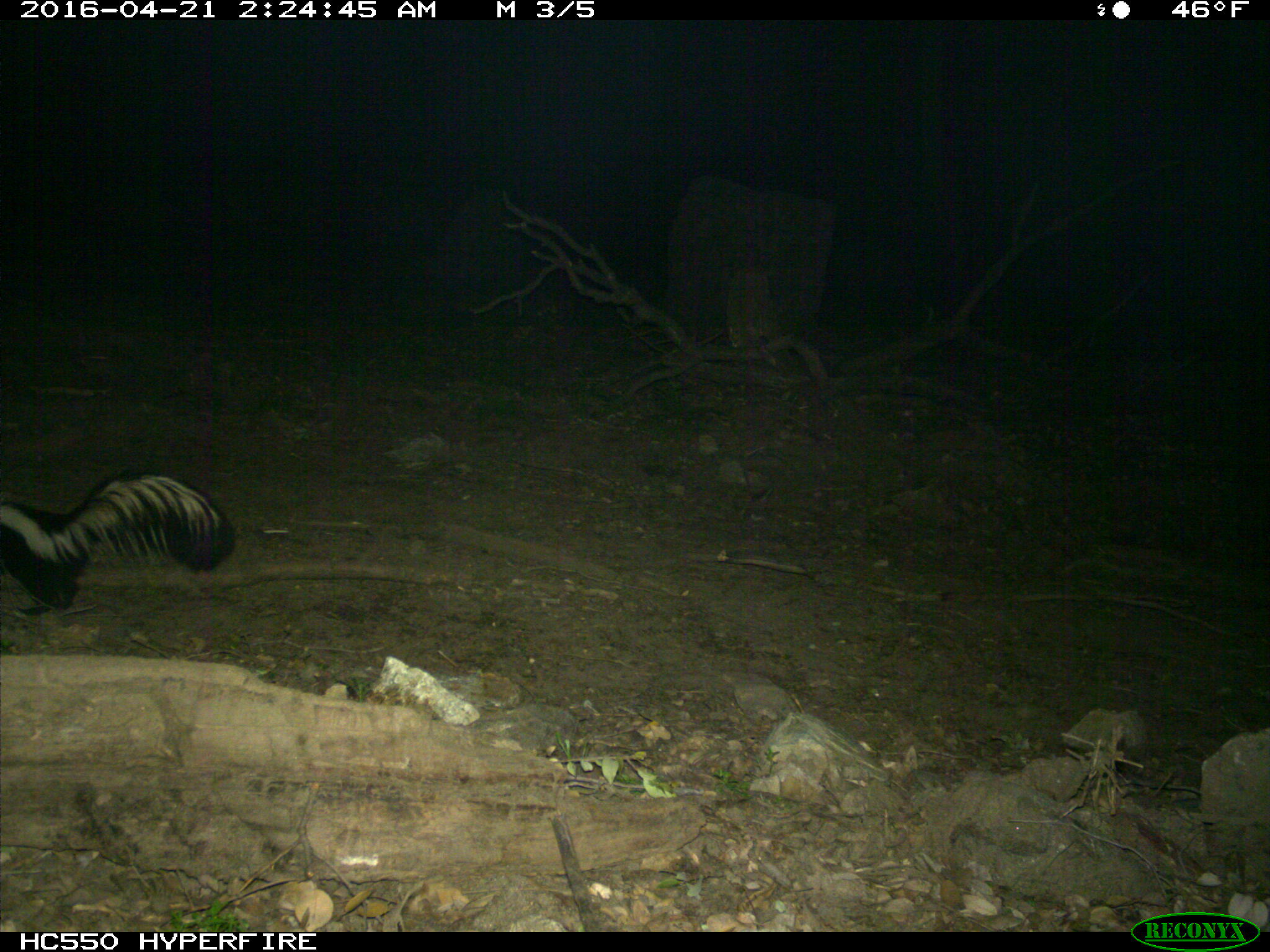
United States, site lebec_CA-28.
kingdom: Animalia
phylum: Chordata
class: Mammalia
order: Carnivora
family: Mephitidae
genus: Mephitis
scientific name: Mephitis mephitis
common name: striped skunk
Mephitis mephitis (striped skunk).